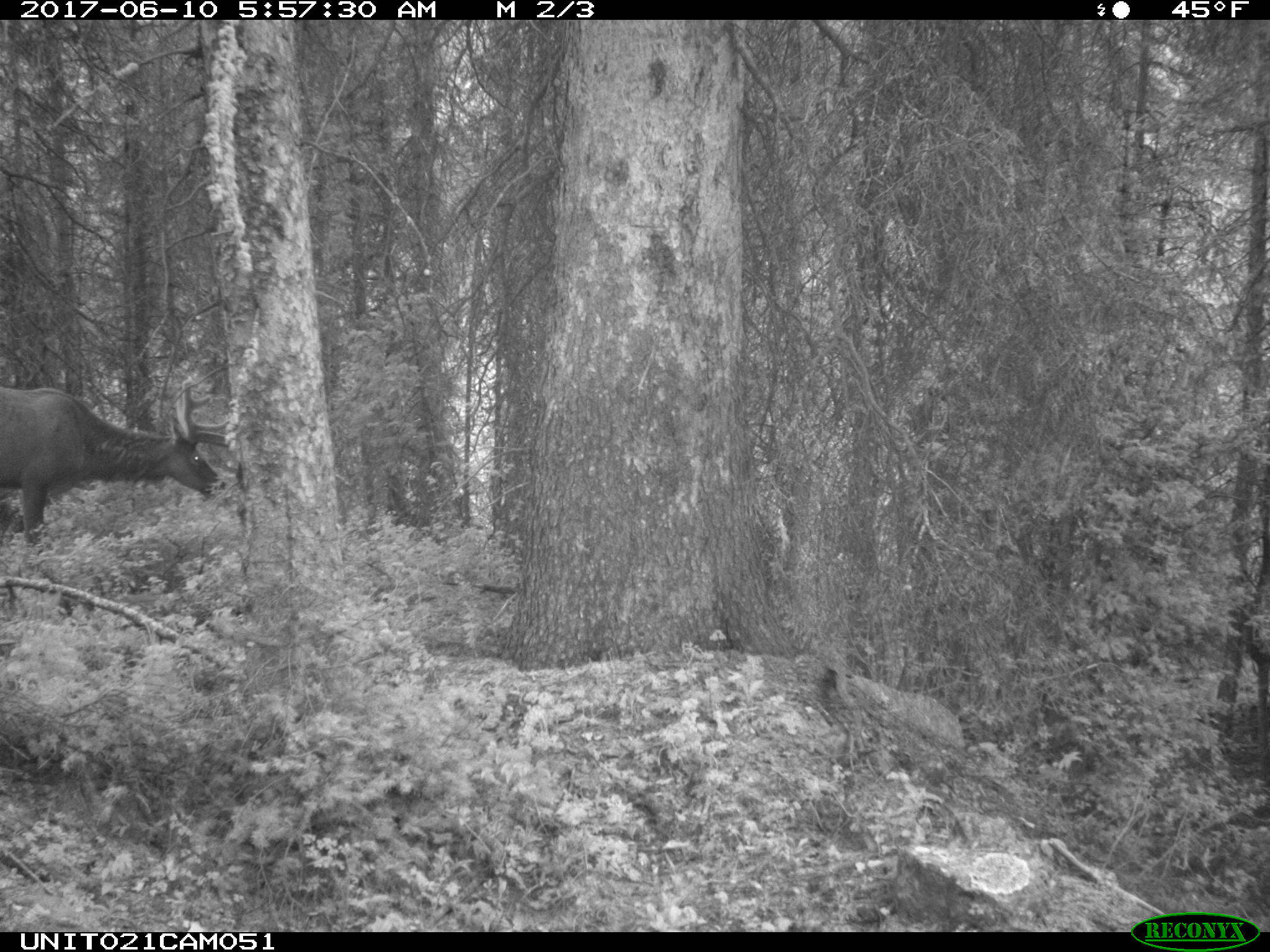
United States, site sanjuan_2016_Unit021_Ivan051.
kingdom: Animalia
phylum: Chordata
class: Mammalia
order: Artiodactyla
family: Cervidae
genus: Cervus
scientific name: Cervus elaphus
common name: red deer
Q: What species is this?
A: Cervus elaphus (red deer).